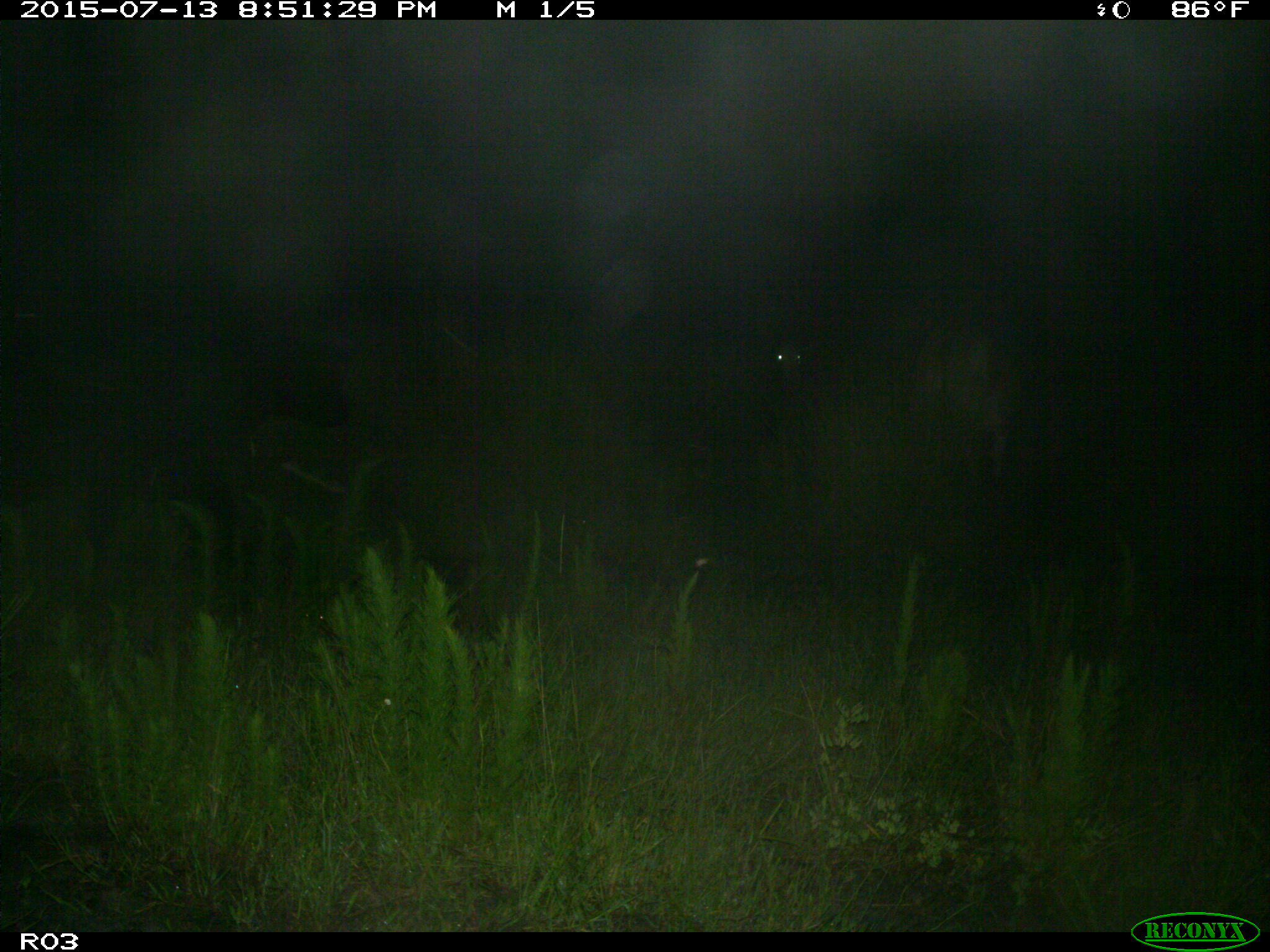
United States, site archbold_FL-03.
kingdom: Animalia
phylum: Chordata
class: Mammalia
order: Artiodactyla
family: Bovidae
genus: Bos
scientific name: Bos taurus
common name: domestic cow